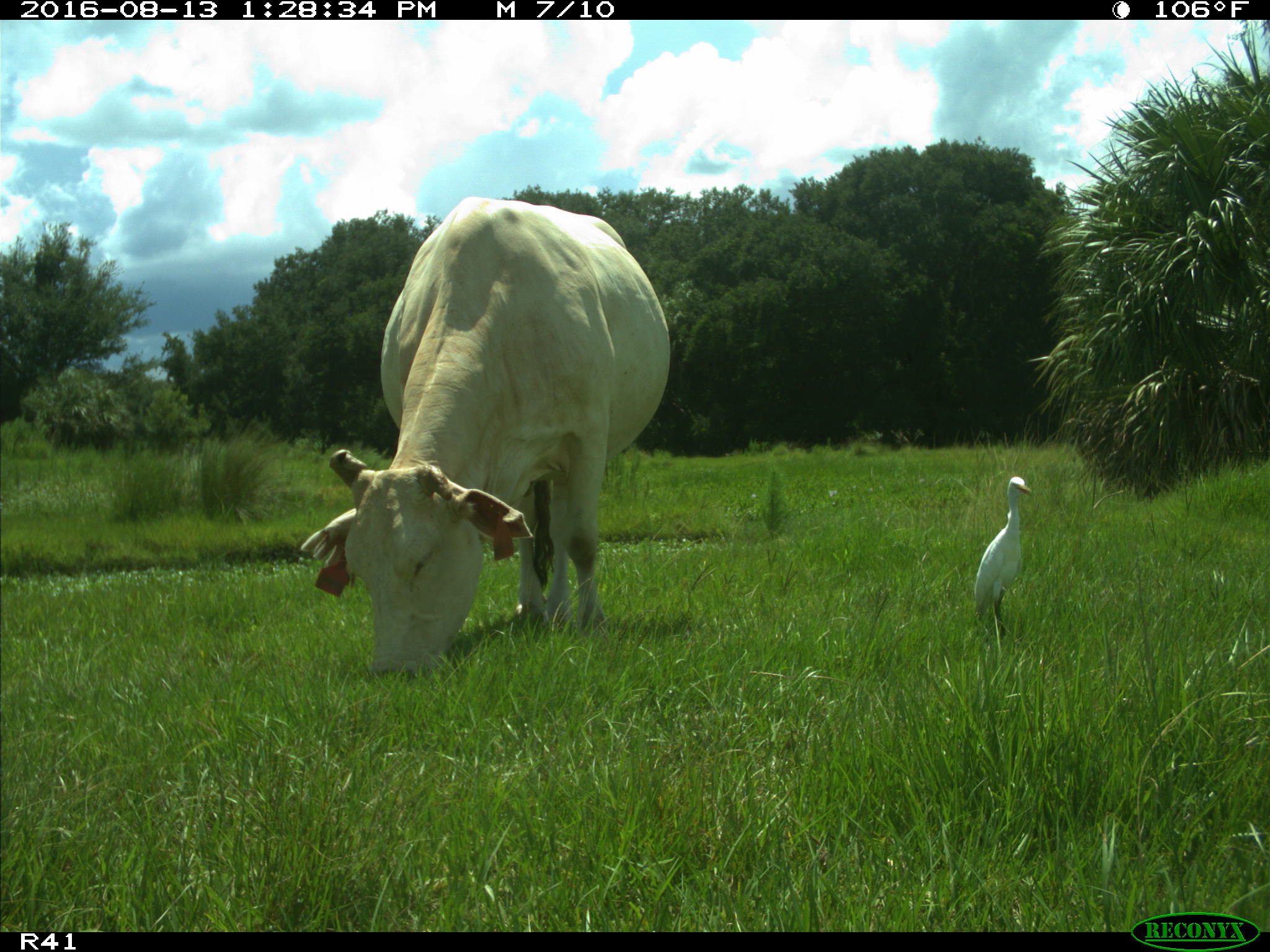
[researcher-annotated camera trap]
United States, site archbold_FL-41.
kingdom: Animalia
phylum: Chordata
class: Mammalia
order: Artiodactyla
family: Bovidae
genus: Bos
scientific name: Bos taurus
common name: domestic cow